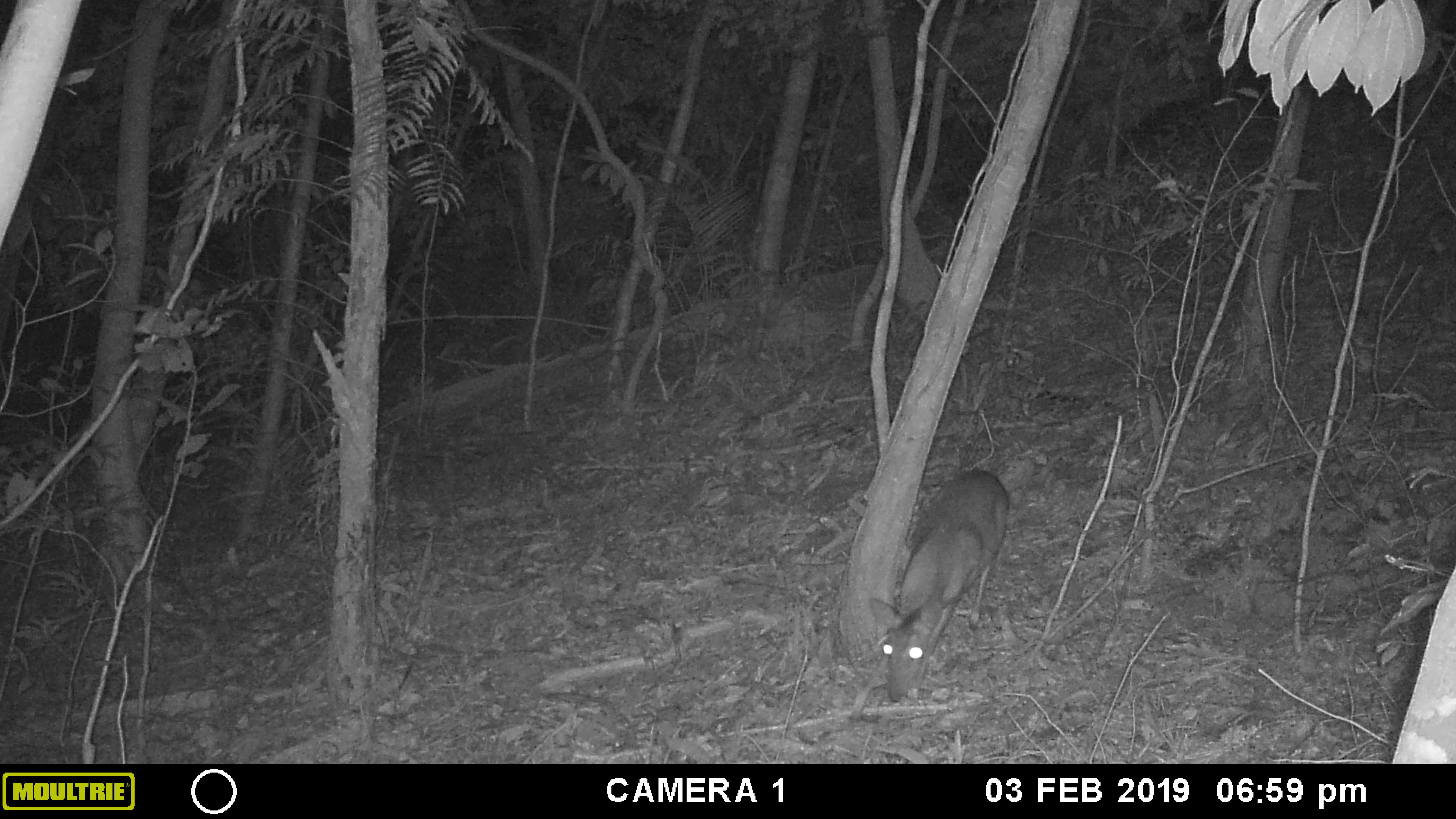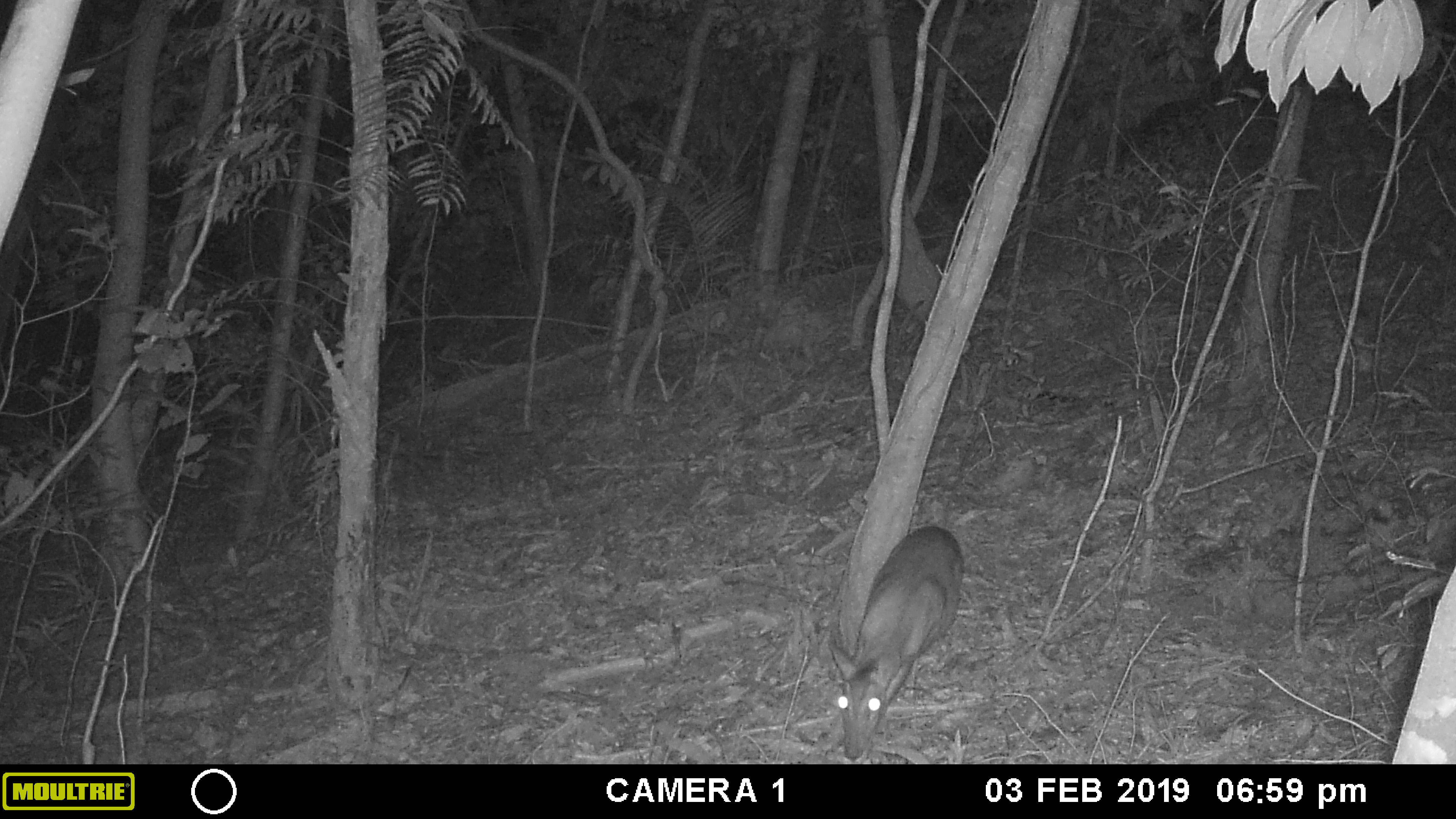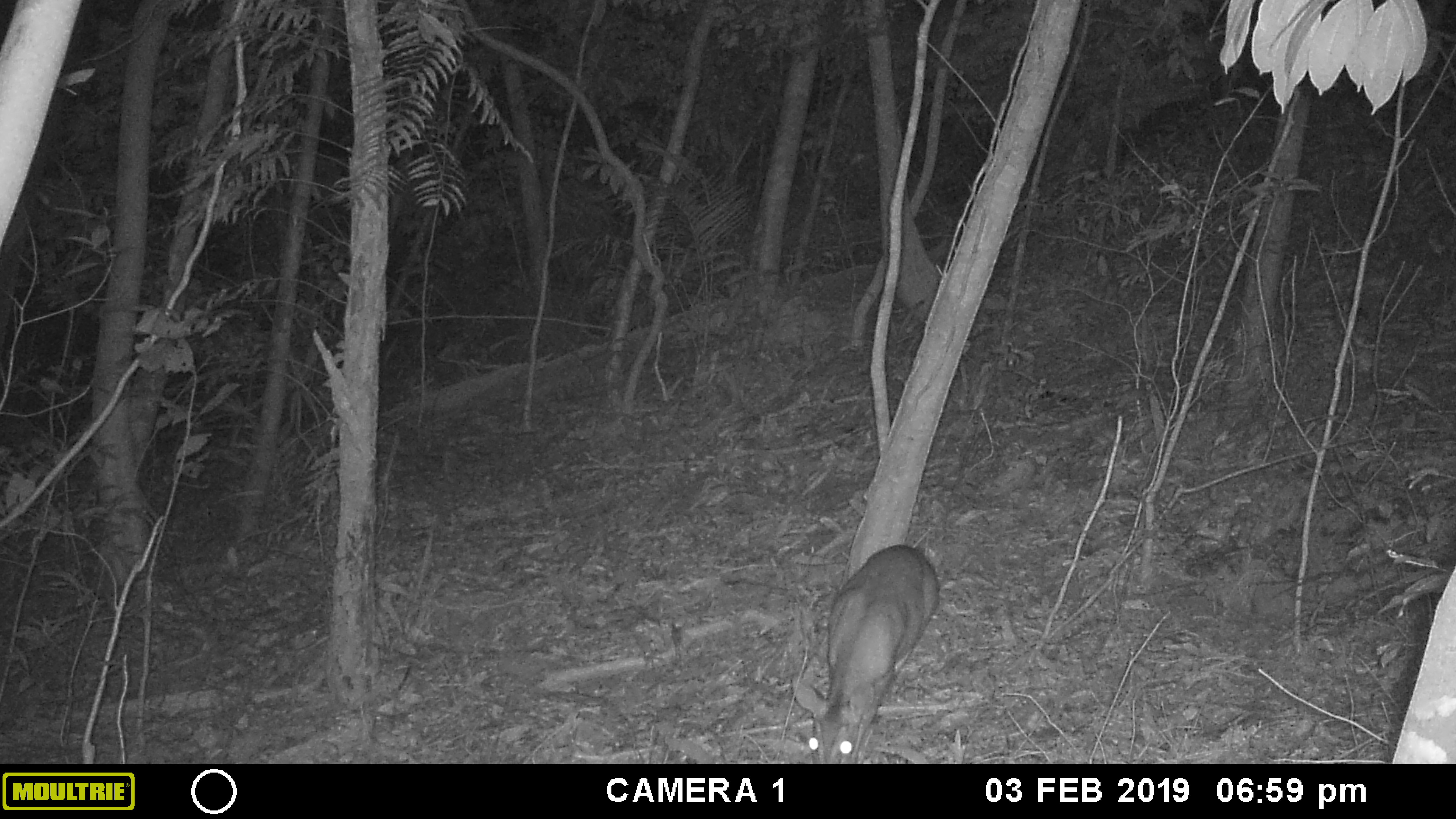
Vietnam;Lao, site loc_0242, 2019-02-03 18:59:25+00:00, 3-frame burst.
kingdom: Animalia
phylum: Chordata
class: Mammalia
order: Artiodactyla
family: Cervidae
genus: Muntiacus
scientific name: Muntiacus vuquangensis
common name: large-antlered muntjac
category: large antlered muntjac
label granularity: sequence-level